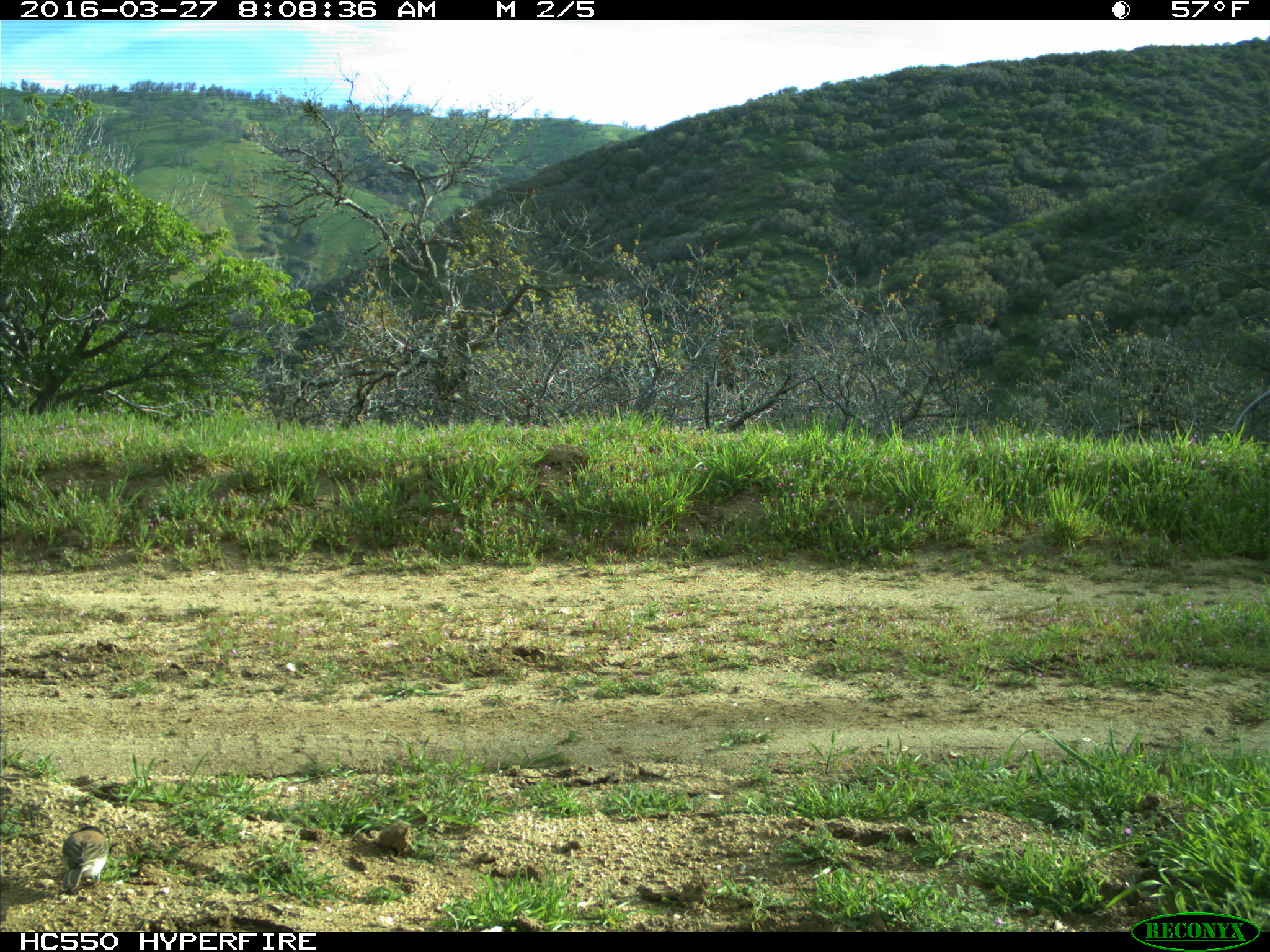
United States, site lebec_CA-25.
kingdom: Animalia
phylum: Chordata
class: Aves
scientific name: Aves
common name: birds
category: unidentified bird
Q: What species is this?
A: Unidentified bird (birds) (Aves).